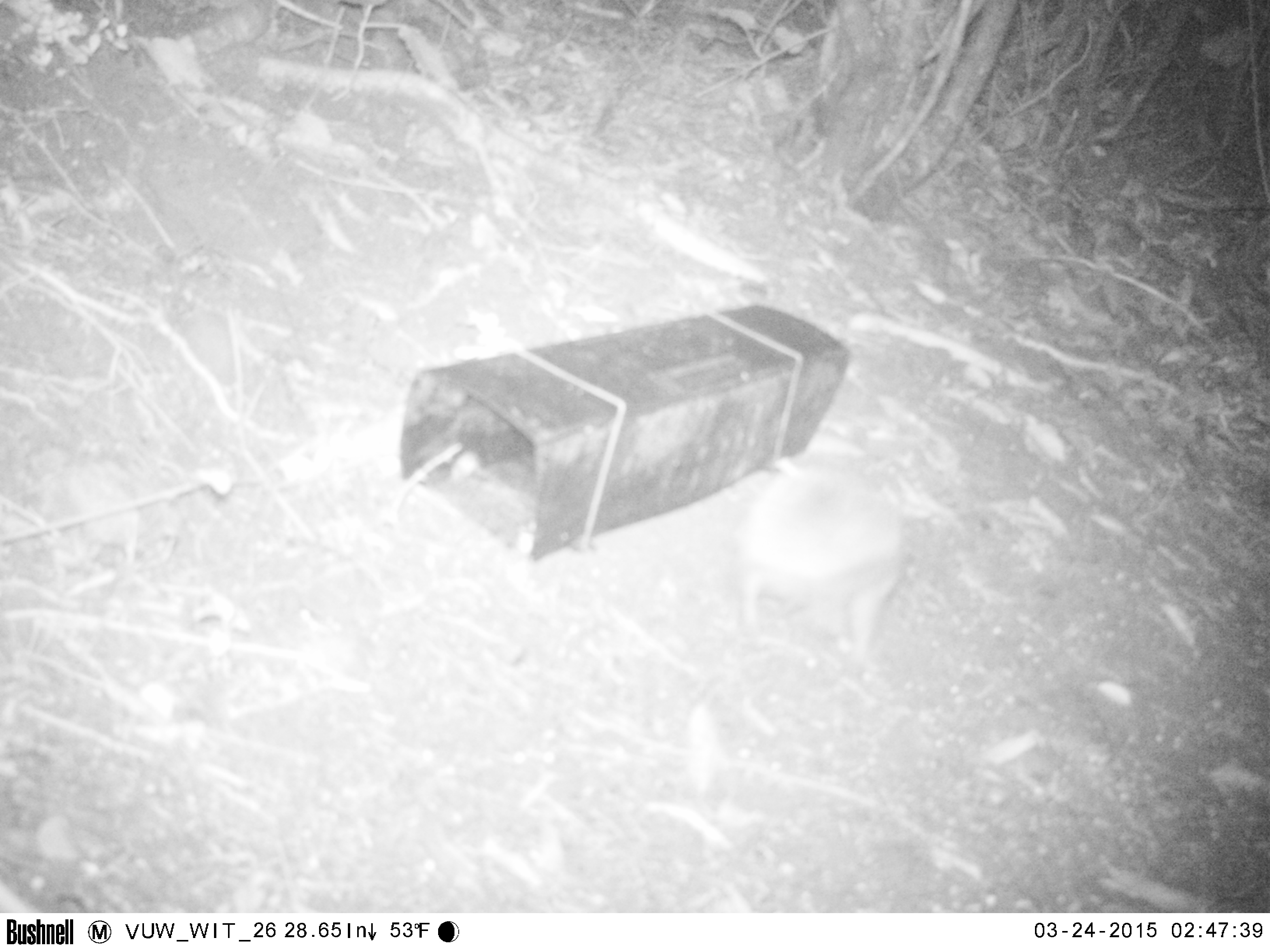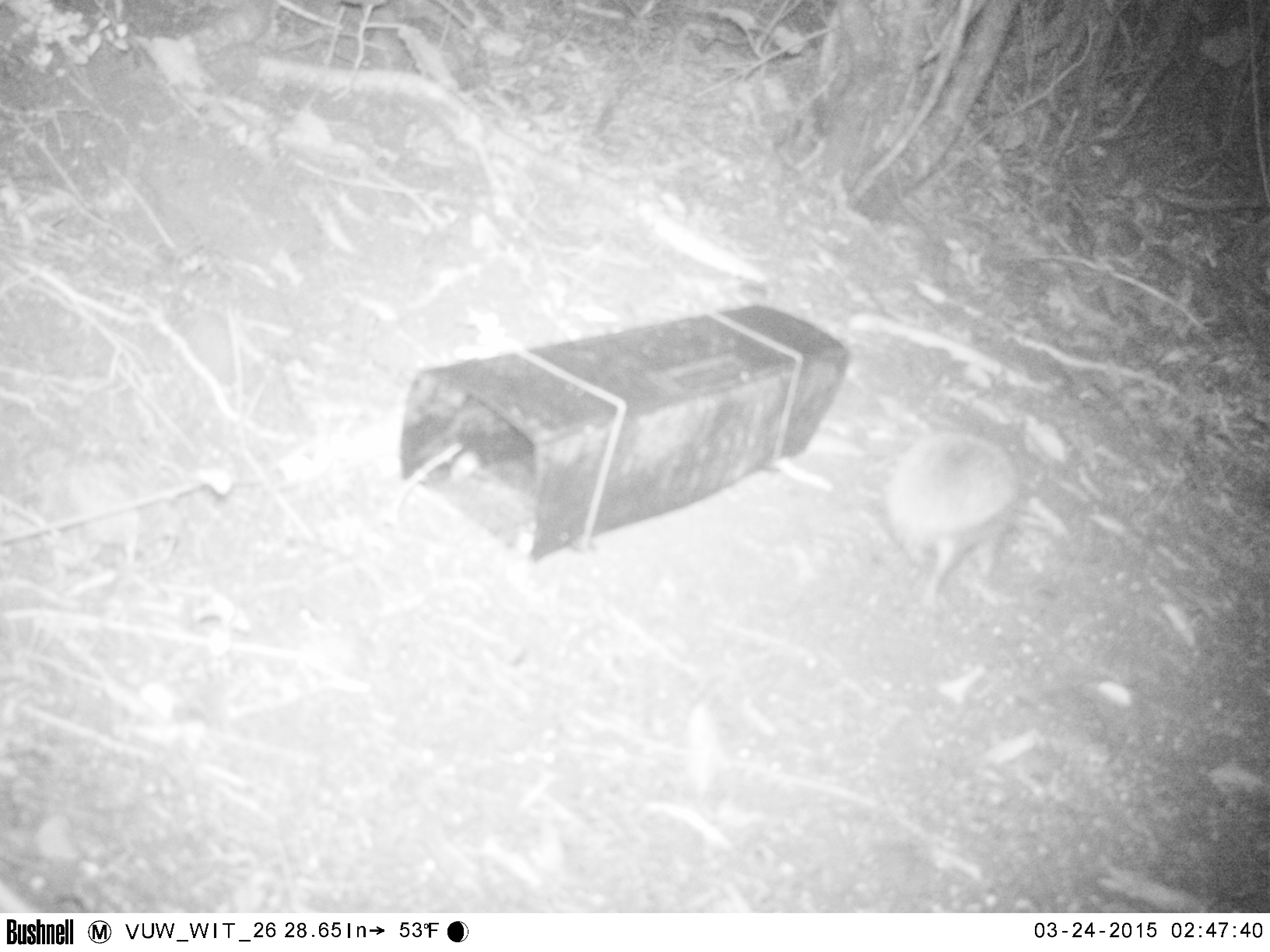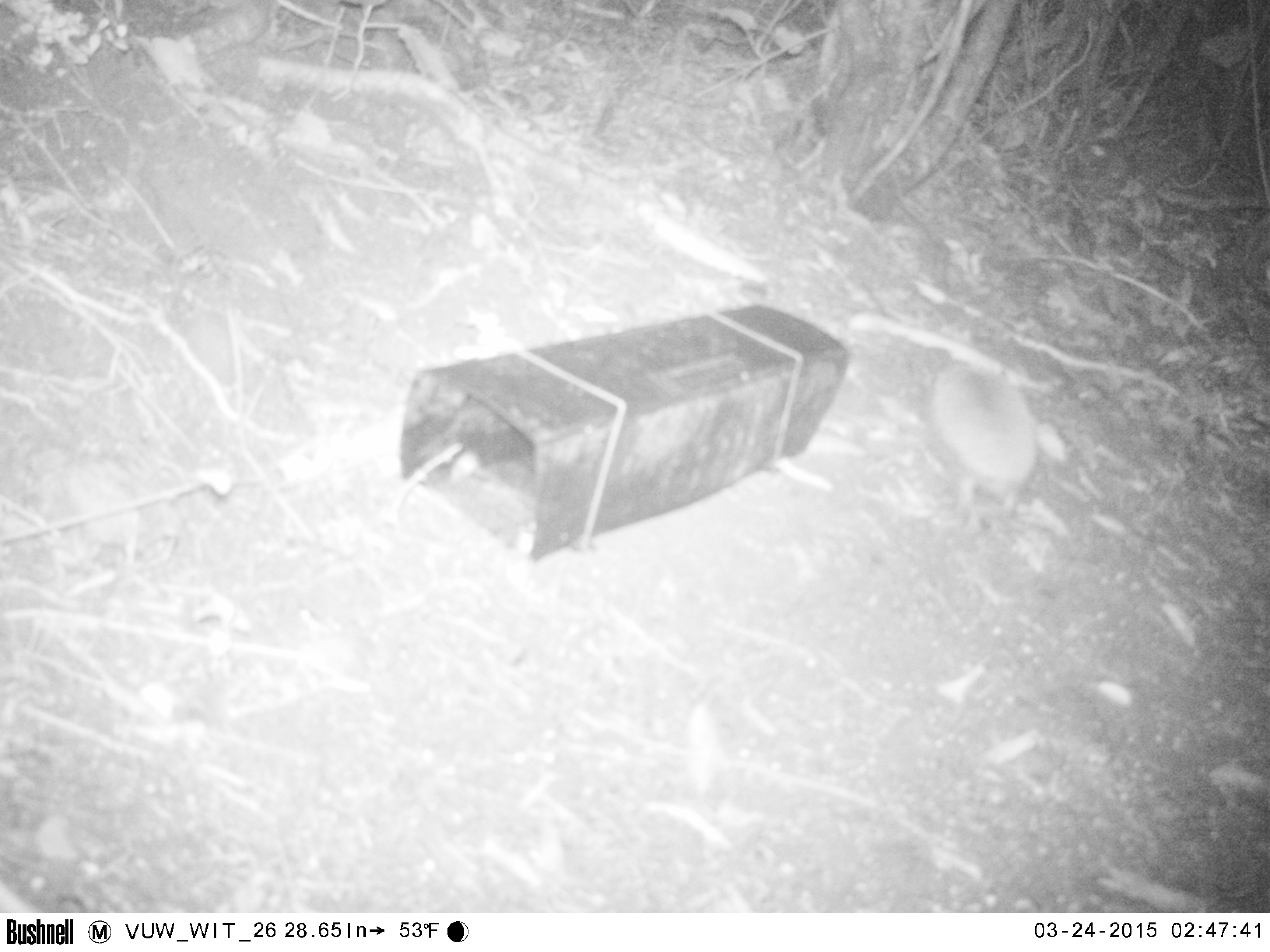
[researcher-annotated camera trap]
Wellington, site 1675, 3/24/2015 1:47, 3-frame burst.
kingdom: Animalia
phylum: Chordata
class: Mammalia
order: Eulipotyphla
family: Erinaceidae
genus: Erinaceus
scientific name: Erinaceus europaeus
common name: hedgehog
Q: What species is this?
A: Hedgehog (Erinaceus europaeus).